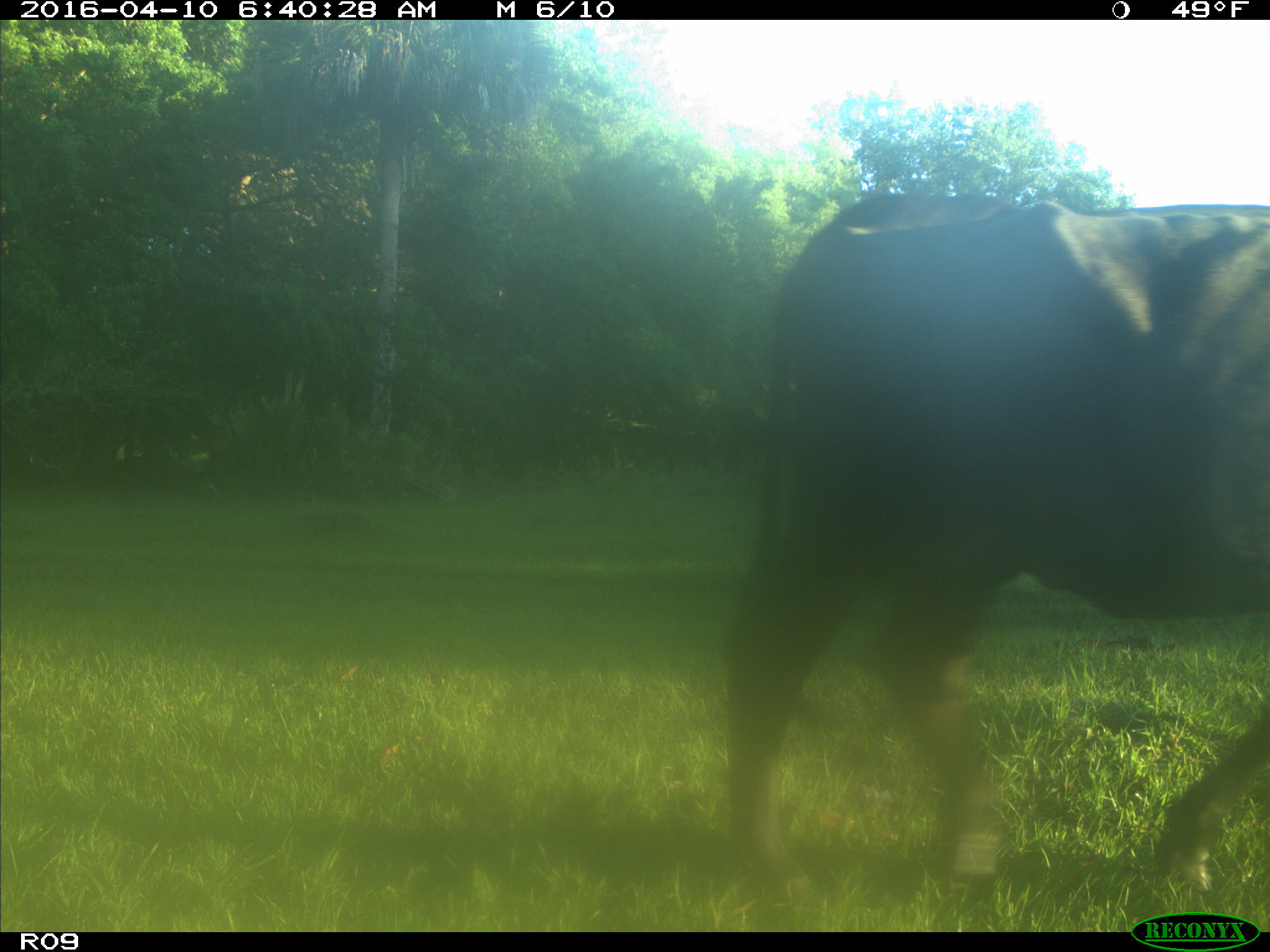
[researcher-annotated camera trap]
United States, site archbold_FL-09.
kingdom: Animalia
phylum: Chordata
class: Mammalia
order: Artiodactyla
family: Bovidae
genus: Bos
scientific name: Bos taurus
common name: domestic cow